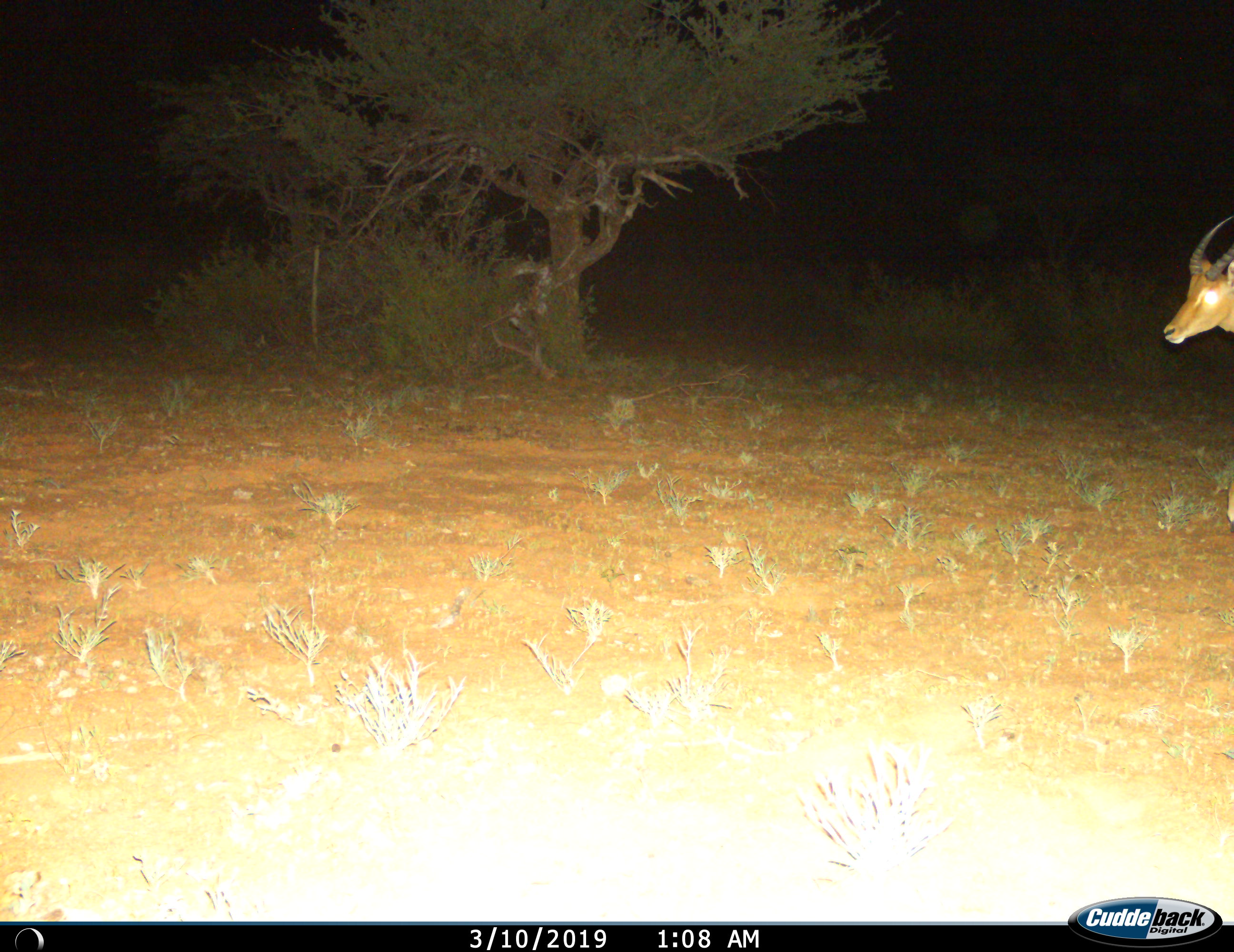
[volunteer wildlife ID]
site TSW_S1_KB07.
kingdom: Animalia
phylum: Chordata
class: Mammalia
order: Artiodactyla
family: Bovidae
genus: Aepyceros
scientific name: Aepyceros melampus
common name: impala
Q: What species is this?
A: Impala (Aepyceros melampus).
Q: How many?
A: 1.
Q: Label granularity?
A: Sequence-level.